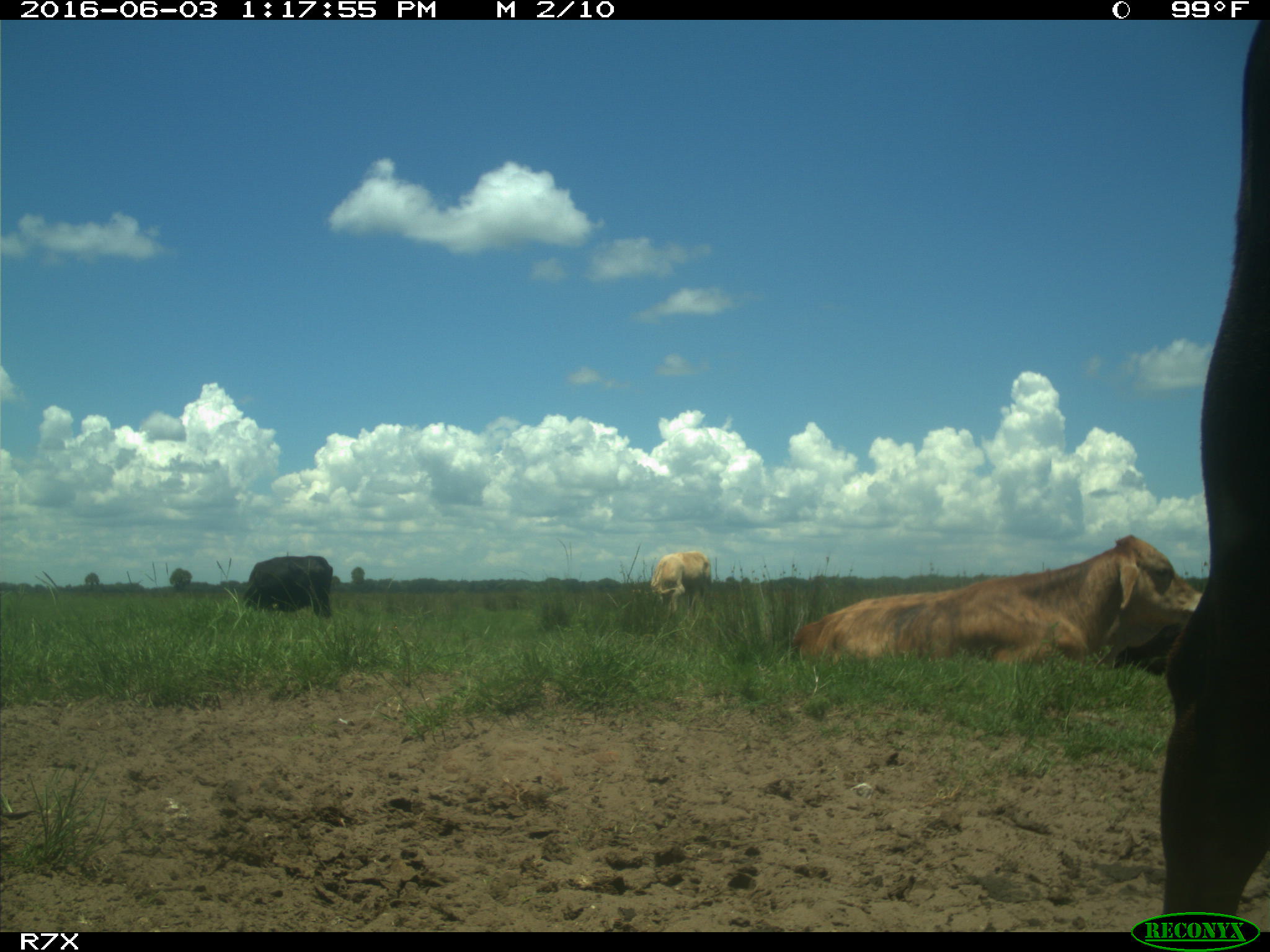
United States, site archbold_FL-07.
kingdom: Animalia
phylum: Chordata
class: Mammalia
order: Artiodactyla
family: Bovidae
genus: Bos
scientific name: Bos taurus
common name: domestic cow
Bos taurus (domestic cow).